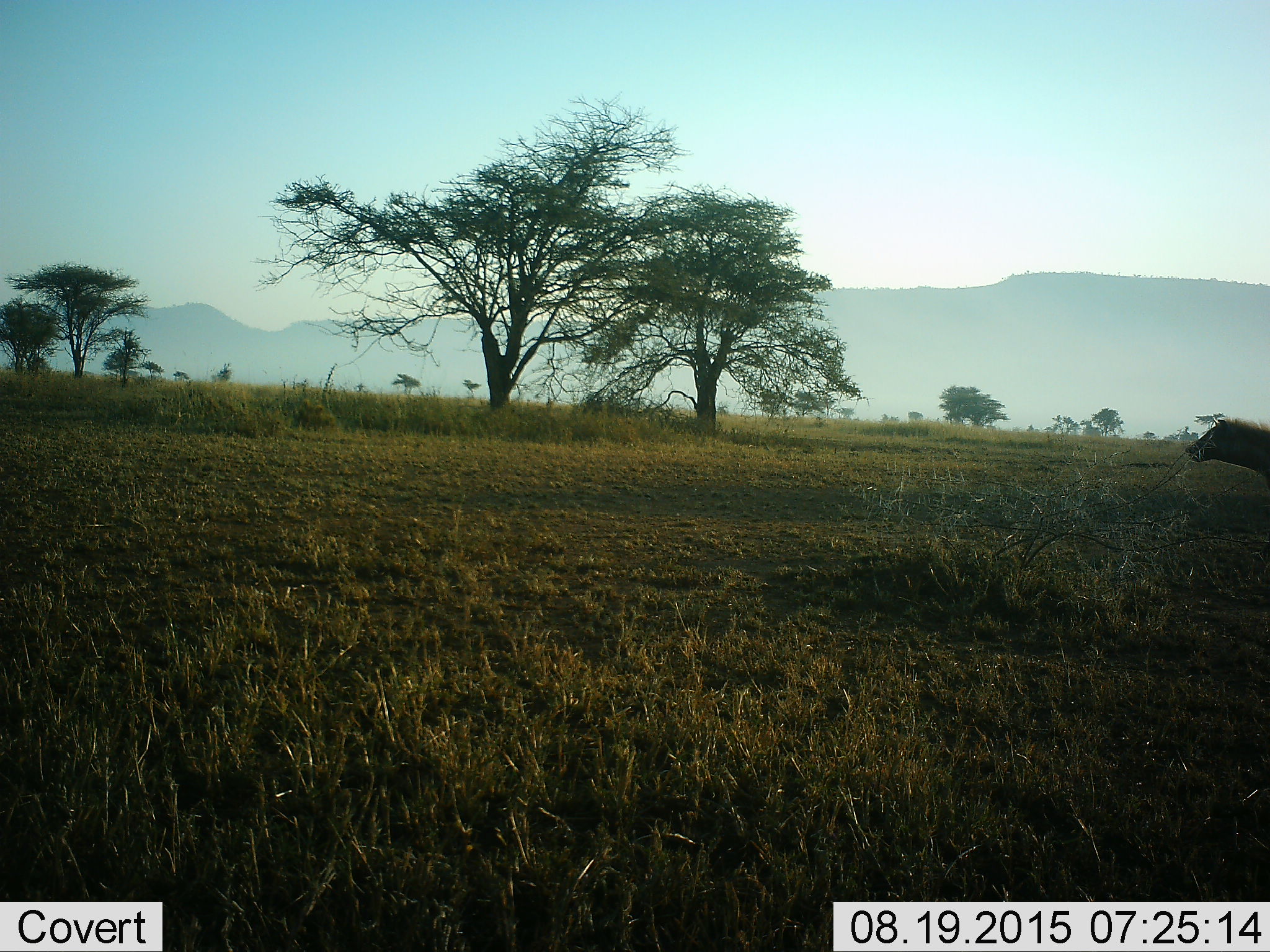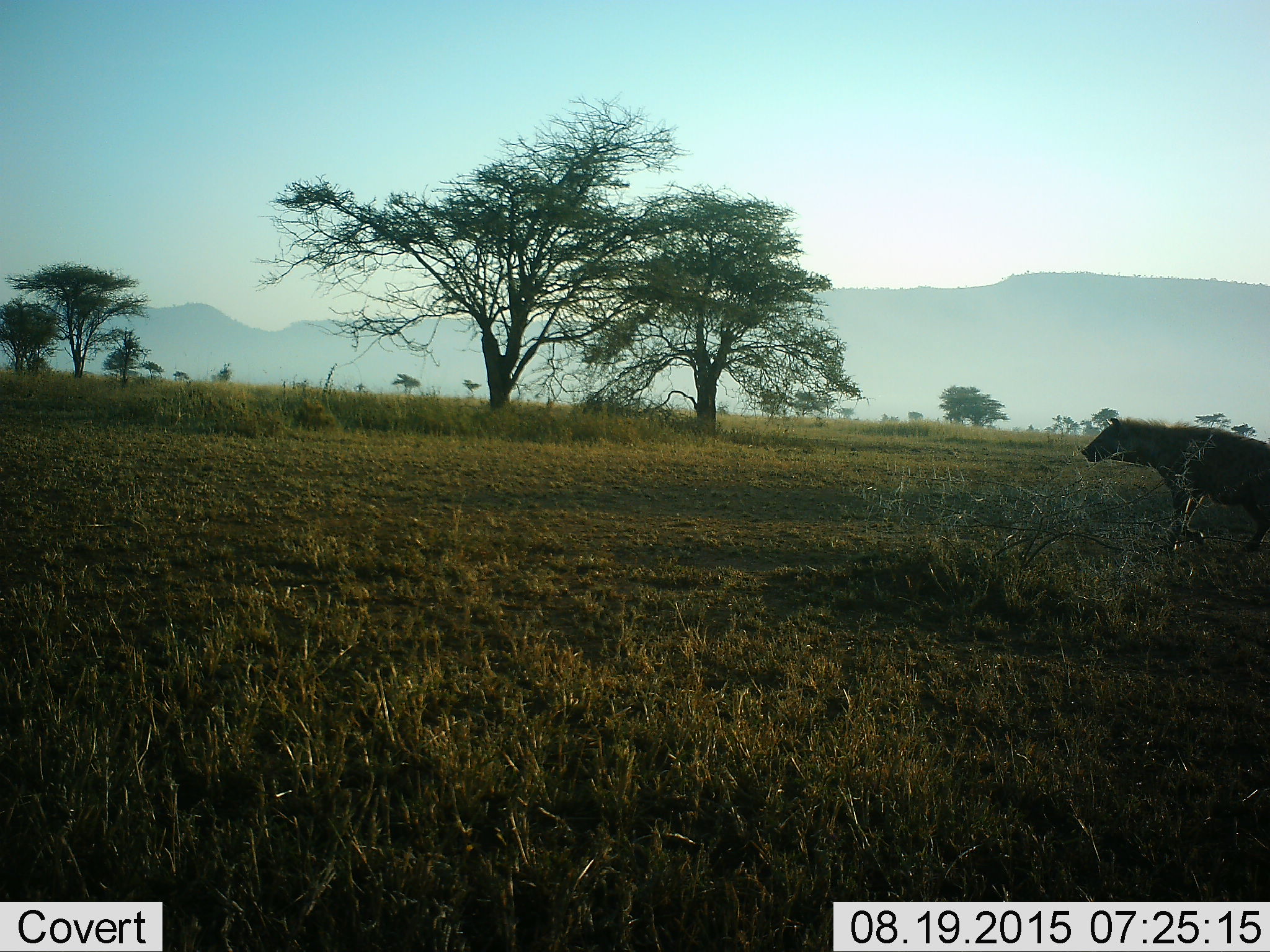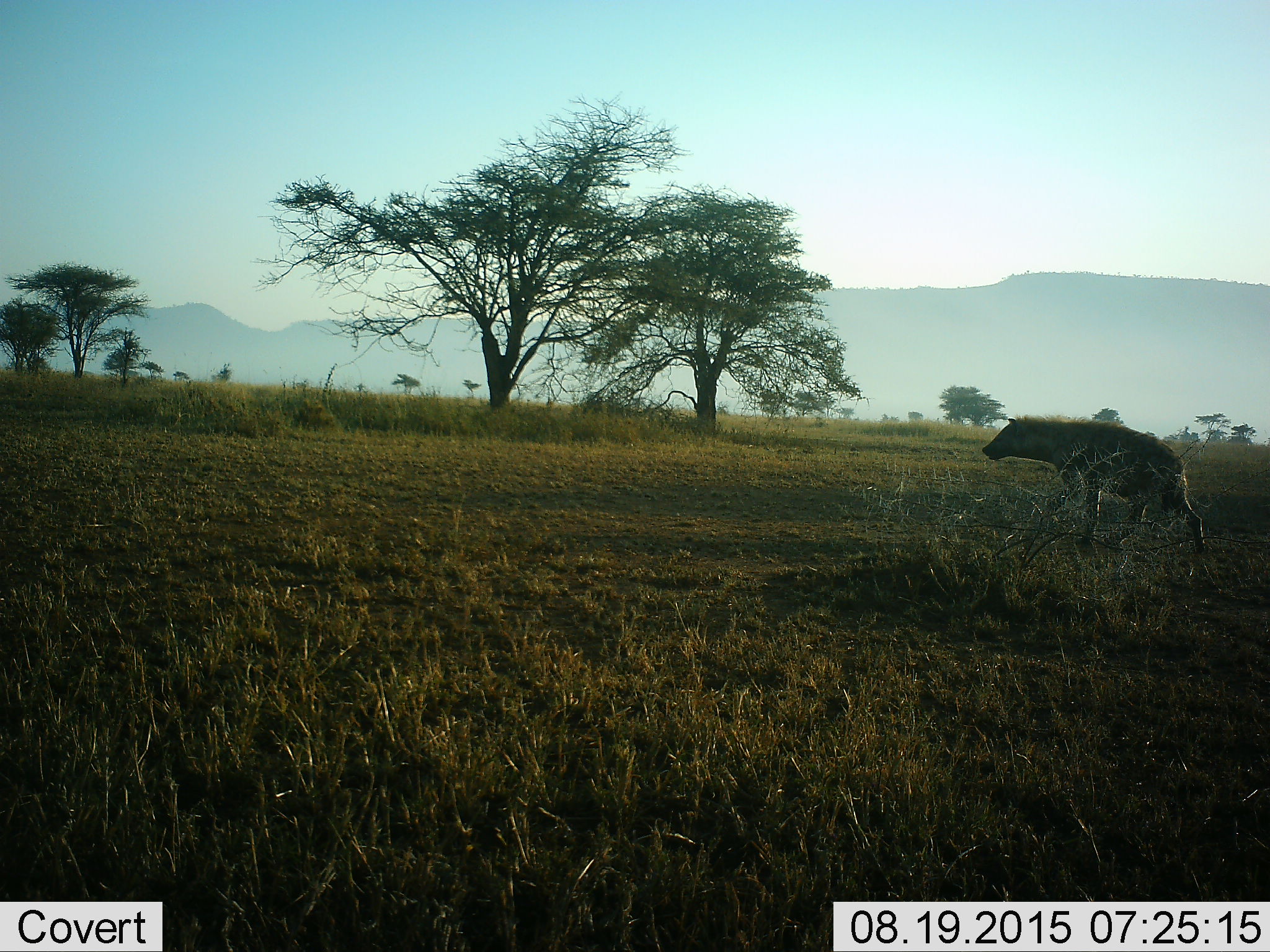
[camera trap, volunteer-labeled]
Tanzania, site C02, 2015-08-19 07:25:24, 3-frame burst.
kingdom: Animalia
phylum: Chordata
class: Mammalia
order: Carnivora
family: Hyaenidae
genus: Crocuta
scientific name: Crocuta crocuta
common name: spotted hyena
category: hyenaspotted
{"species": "hyenaspotted (spotted hyena) (Crocuta crocuta)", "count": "1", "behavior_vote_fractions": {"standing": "10%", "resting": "0%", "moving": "90%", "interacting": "0%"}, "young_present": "0%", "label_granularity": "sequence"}